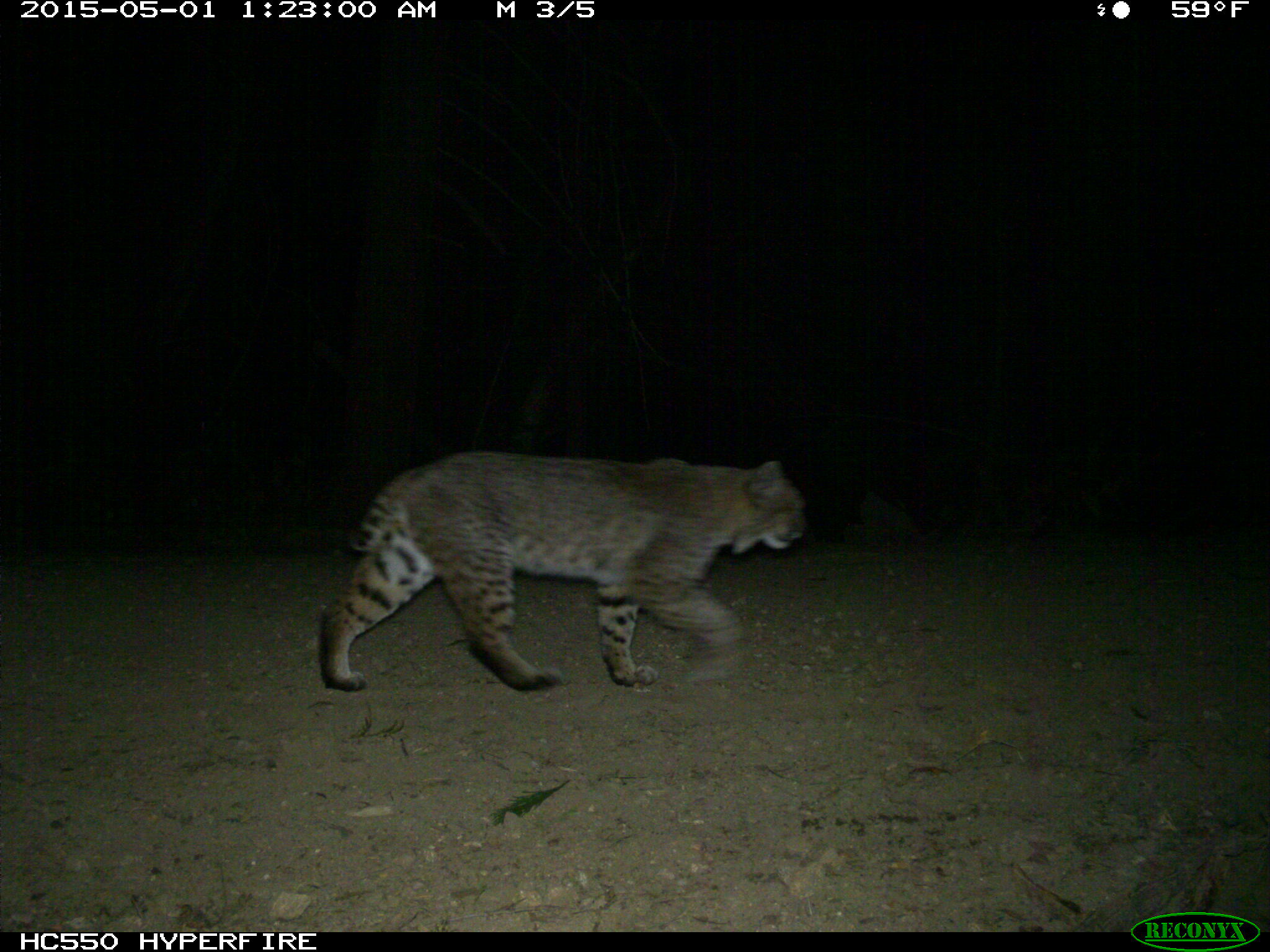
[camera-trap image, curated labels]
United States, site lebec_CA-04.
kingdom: Animalia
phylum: Chordata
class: Mammalia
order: Carnivora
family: Felidae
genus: Lynx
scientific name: Lynx rufus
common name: bobcat